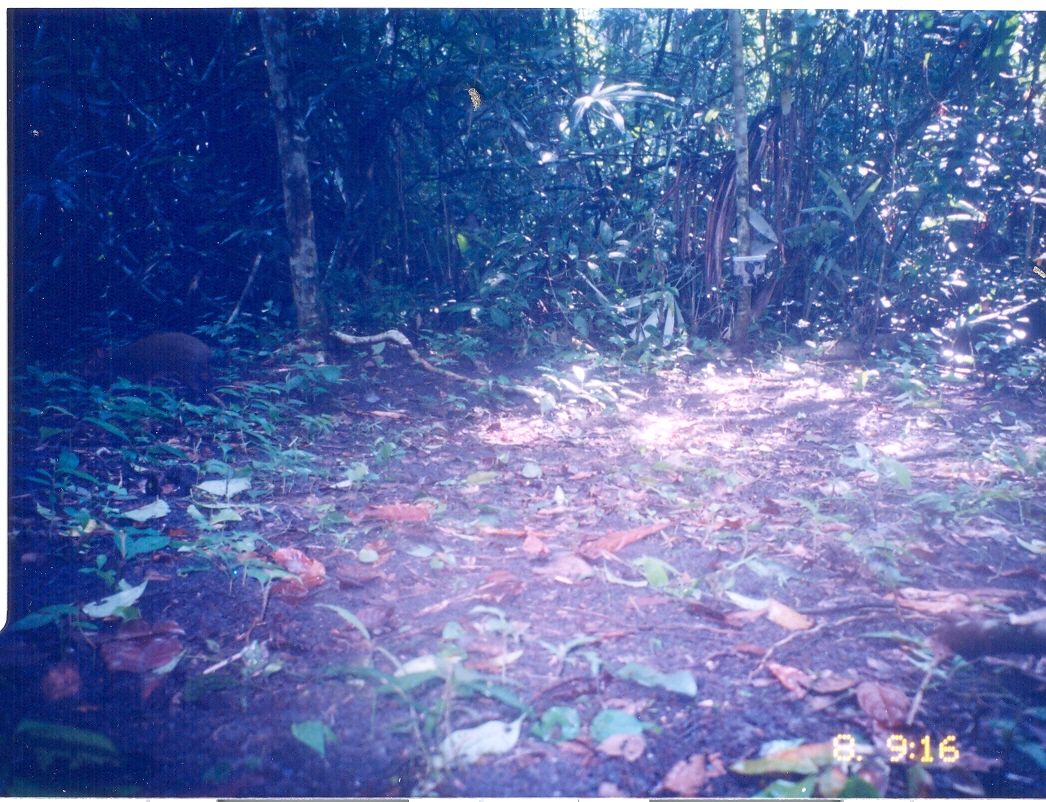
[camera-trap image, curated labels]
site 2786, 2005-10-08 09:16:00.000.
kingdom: Animalia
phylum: Chordata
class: Mammalia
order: Rodentia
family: Dasyproctidae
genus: Dasyprocta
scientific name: Dasyprocta punctata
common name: central american agouti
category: dasiprocta punctata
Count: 1.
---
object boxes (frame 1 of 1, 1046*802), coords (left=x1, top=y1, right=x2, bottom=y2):
dasiprocta punctata: (left=85, top=331, right=214, bottom=401)